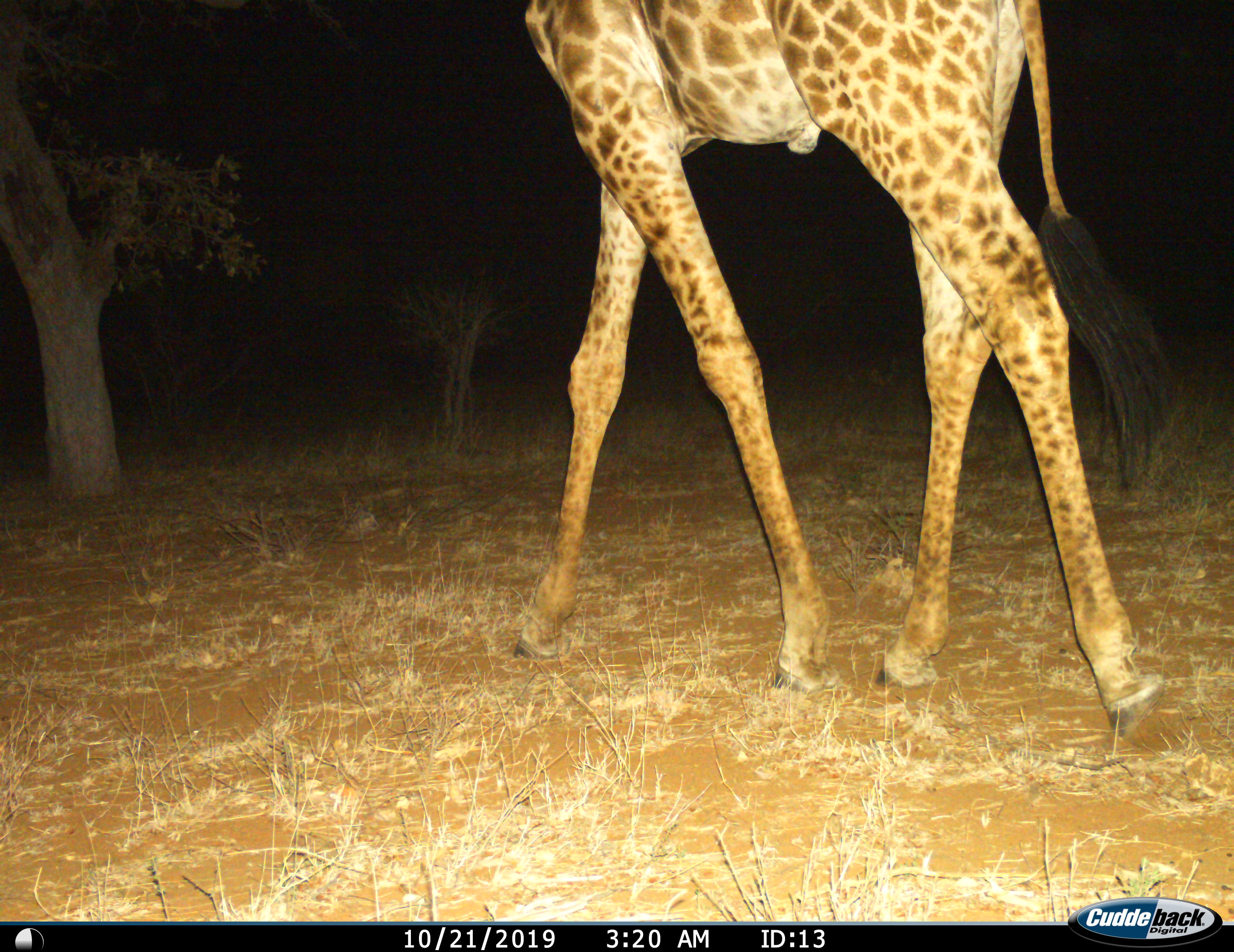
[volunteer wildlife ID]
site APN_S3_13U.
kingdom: Animalia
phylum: Chordata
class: Mammalia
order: Artiodactyla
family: Giraffidae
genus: Giraffa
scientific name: Giraffa camelopardalis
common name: giraffe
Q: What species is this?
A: Giraffe (Giraffa camelopardalis).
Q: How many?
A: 1.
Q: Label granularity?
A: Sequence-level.